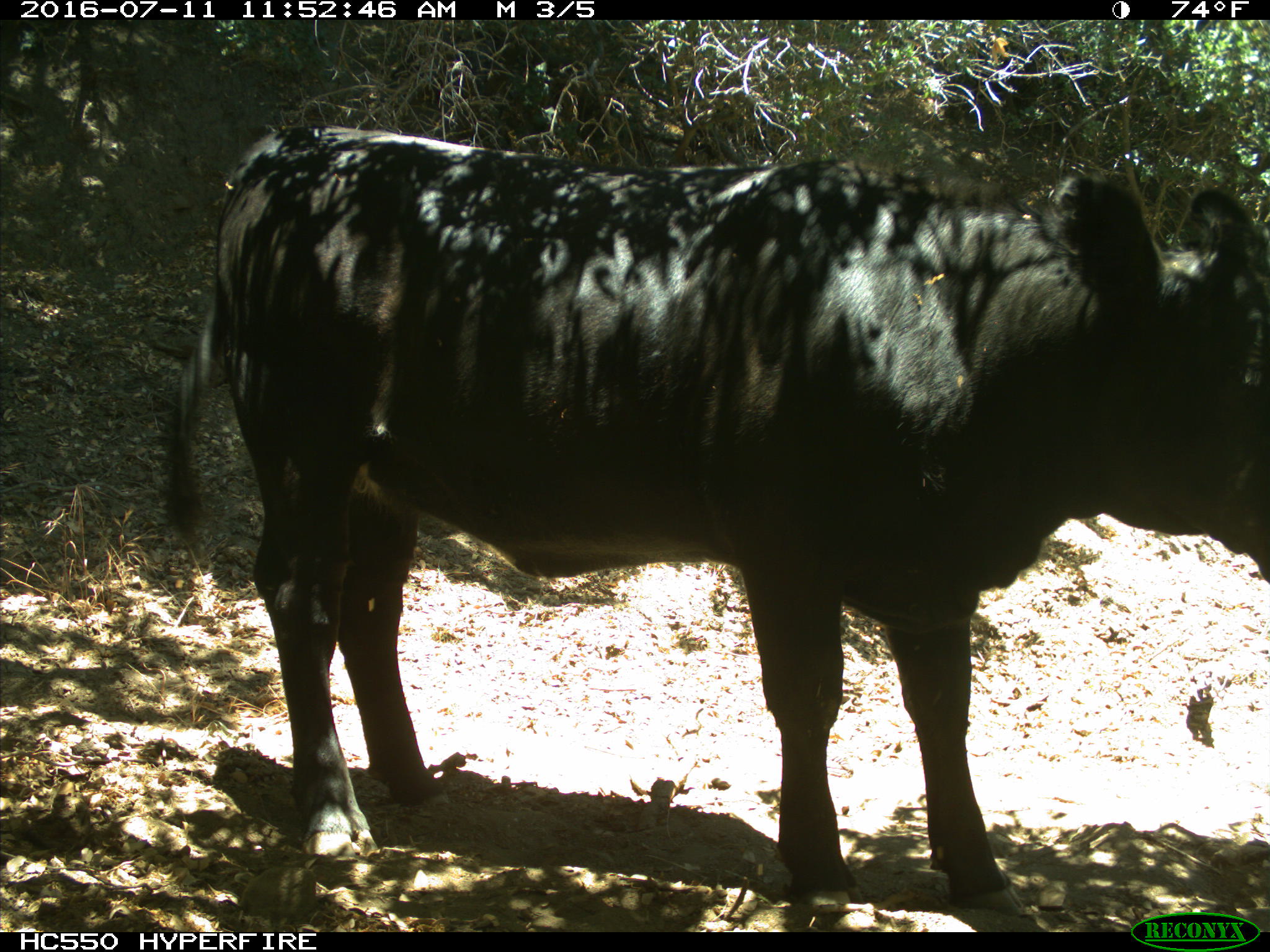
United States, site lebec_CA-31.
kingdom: Animalia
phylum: Chordata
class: Mammalia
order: Artiodactyla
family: Bovidae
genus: Bos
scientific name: Bos taurus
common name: domestic cow